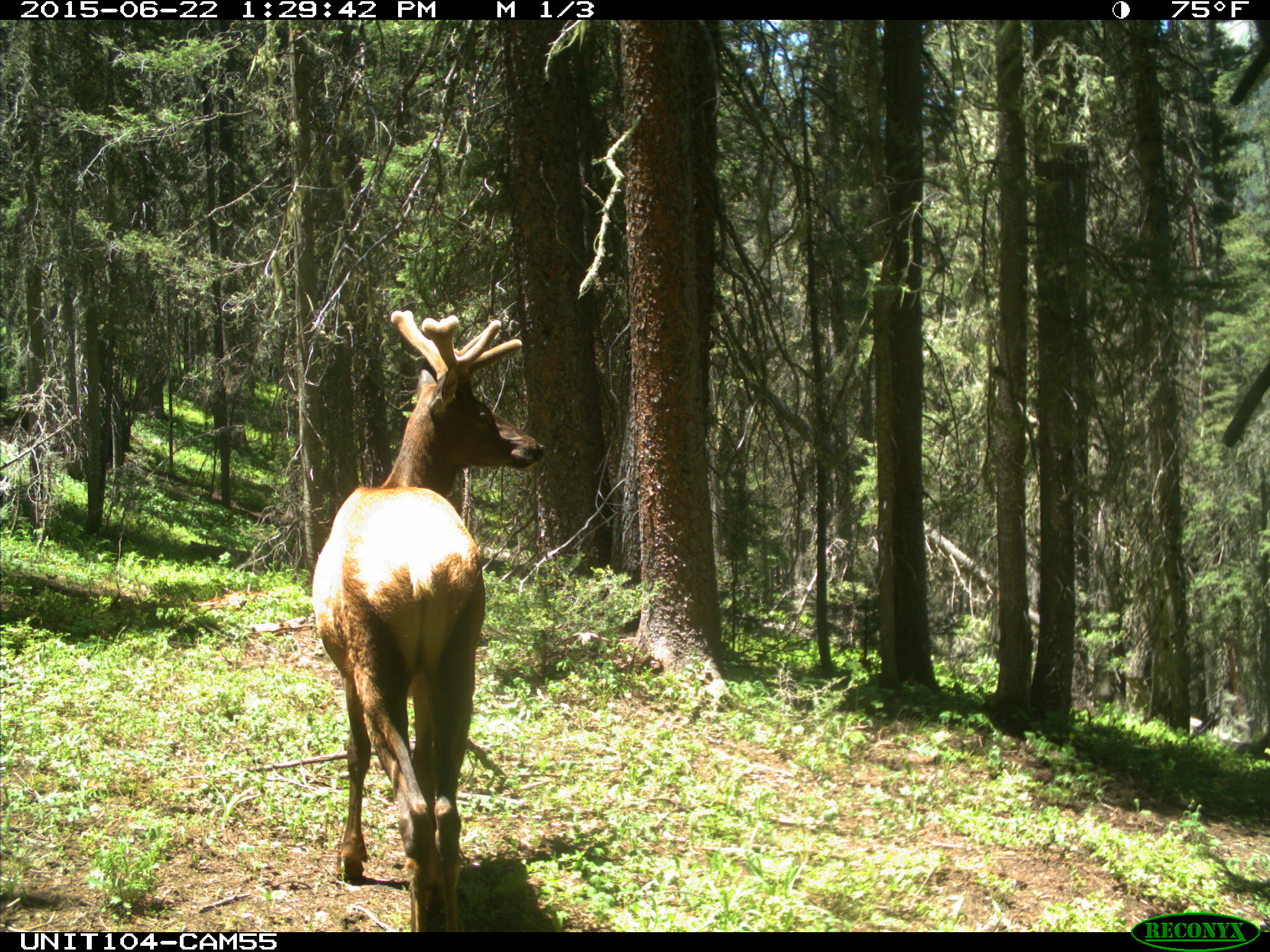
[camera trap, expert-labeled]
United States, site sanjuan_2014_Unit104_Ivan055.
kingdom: Animalia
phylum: Chordata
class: Mammalia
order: Artiodactyla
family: Cervidae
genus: Cervus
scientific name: Cervus elaphus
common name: red deer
Cervus elaphus (red deer).